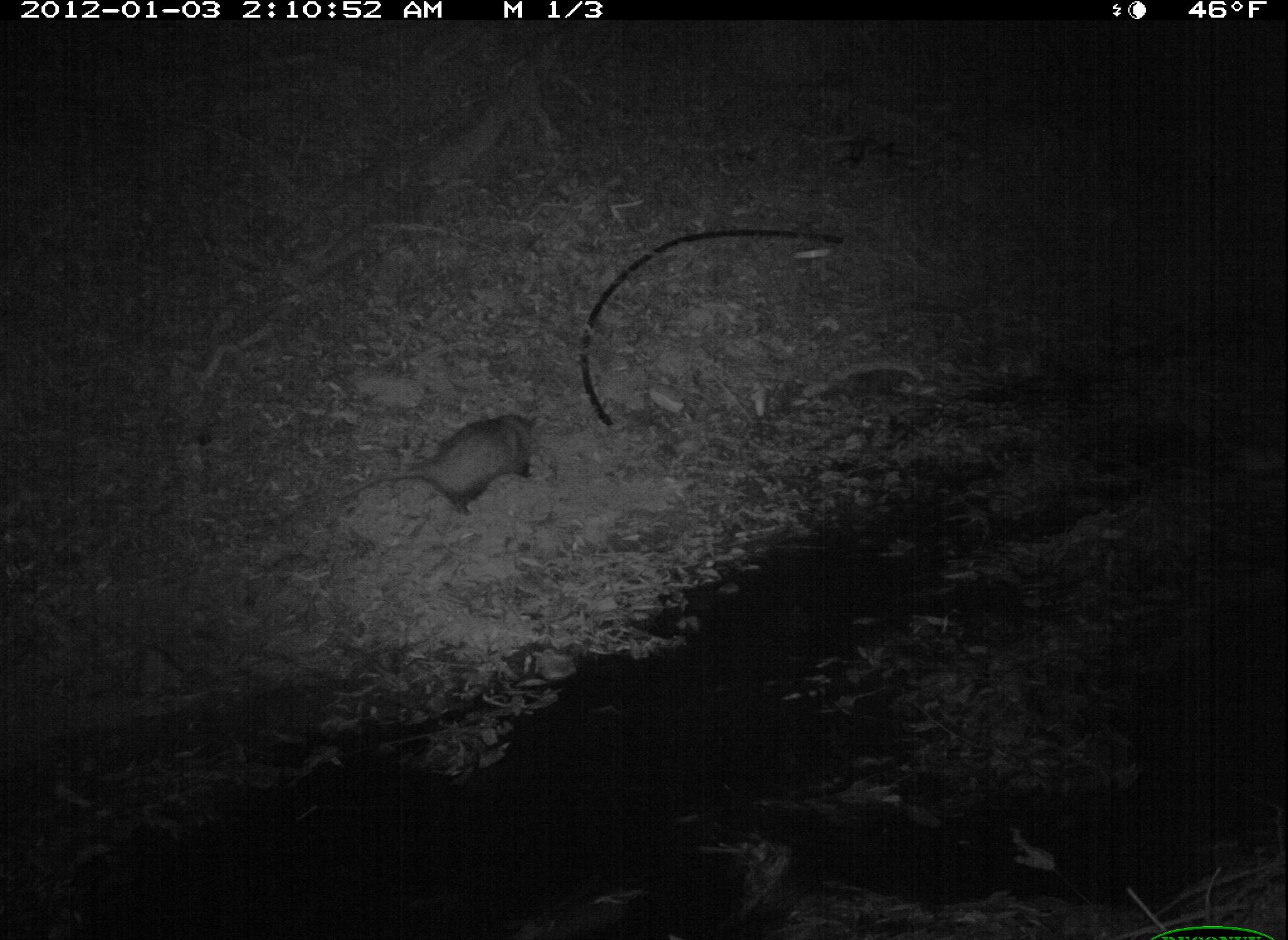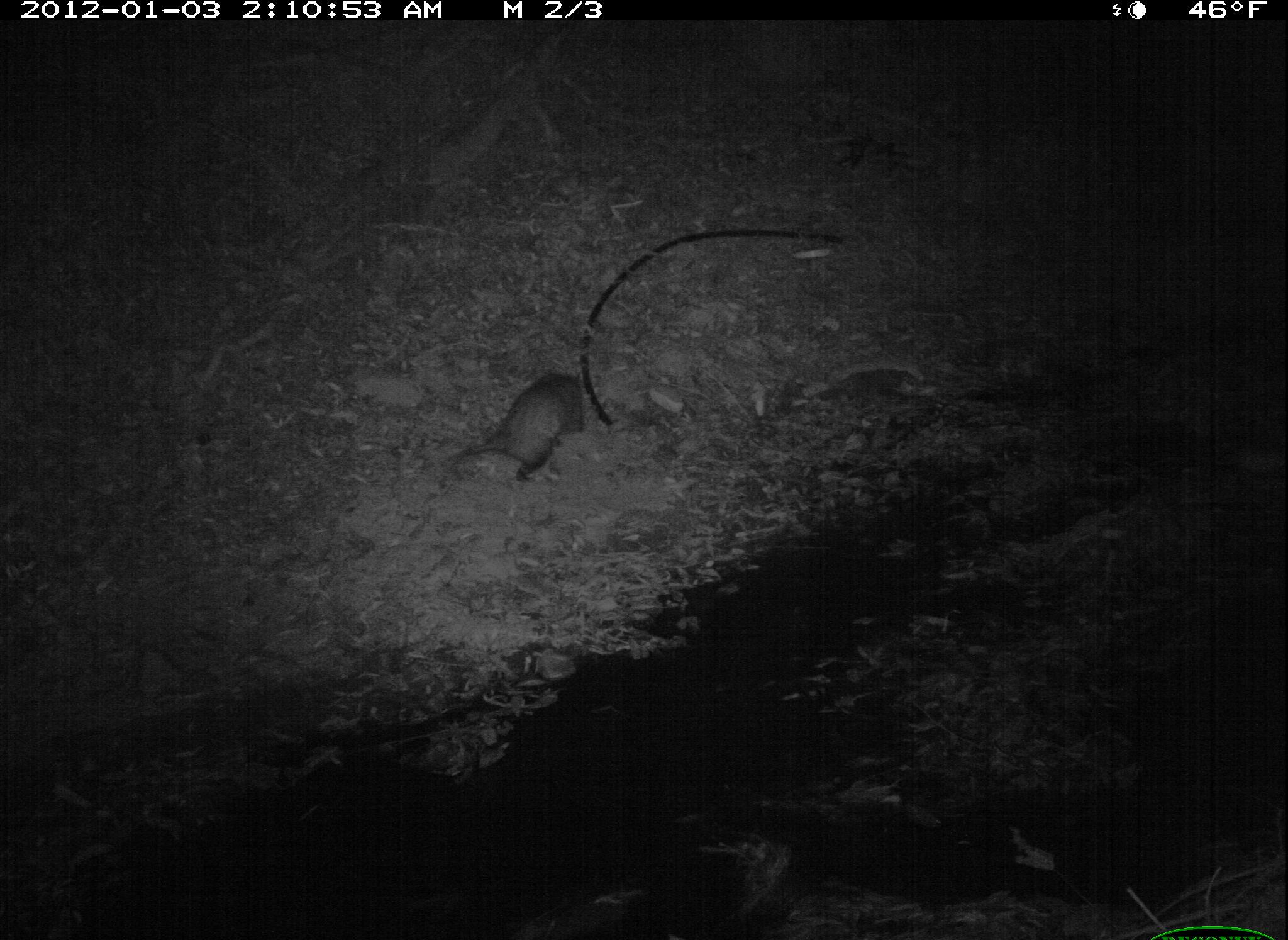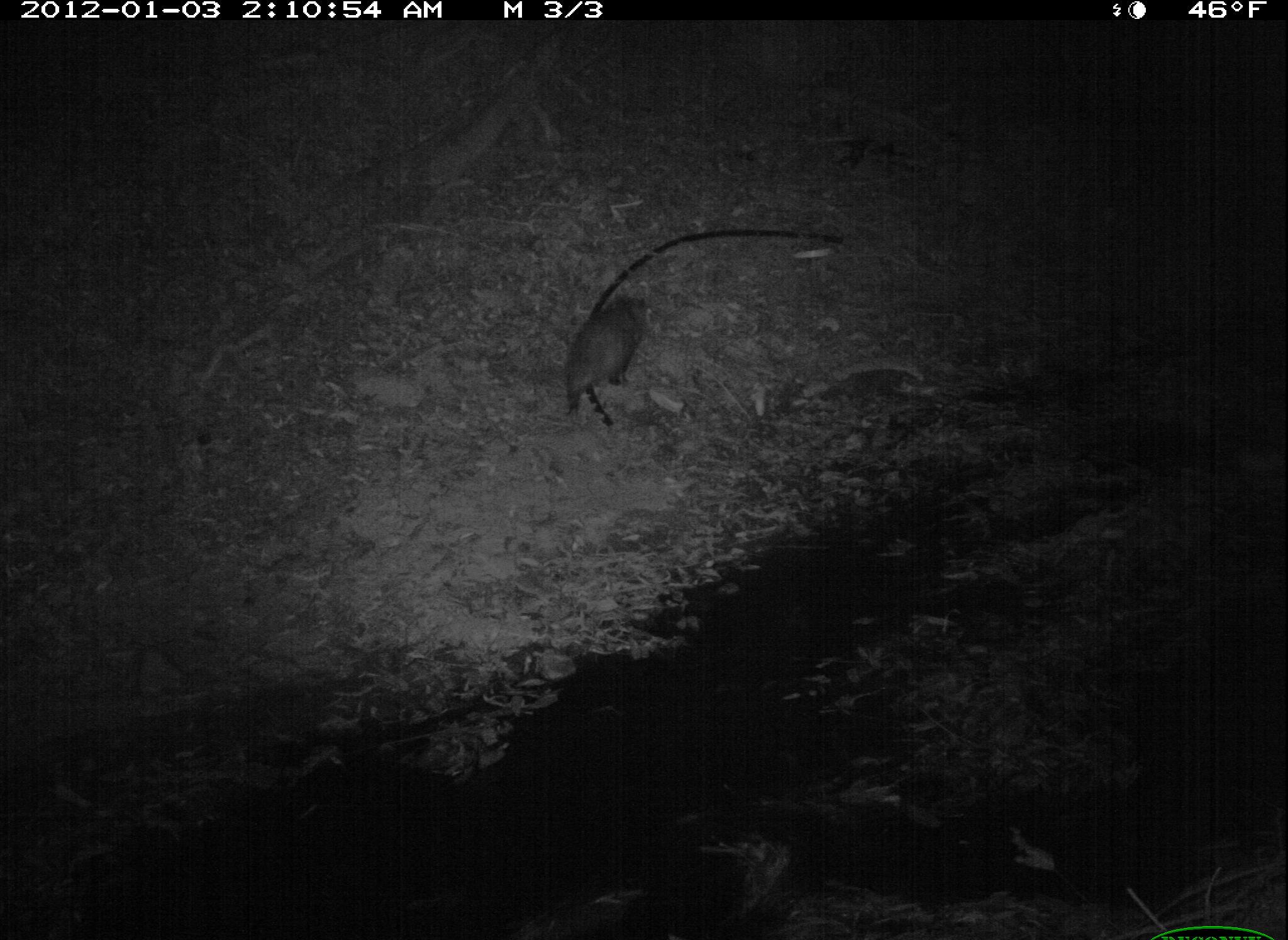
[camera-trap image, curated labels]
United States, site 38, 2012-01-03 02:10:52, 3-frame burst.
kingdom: Animalia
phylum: Chordata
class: Mammalia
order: Didelphimorphia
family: Didelphidae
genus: Didelphis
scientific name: Didelphis virginiana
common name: virginia opossum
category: opossum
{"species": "opossum (virginia opossum) (Didelphis virginiana)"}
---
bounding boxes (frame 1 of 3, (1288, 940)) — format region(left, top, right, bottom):
opossum: region(341, 409, 552, 530)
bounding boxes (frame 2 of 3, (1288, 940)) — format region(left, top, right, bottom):
opossum: region(438, 369, 590, 502)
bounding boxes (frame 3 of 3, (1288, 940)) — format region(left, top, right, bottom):
opossum: region(554, 274, 668, 422)